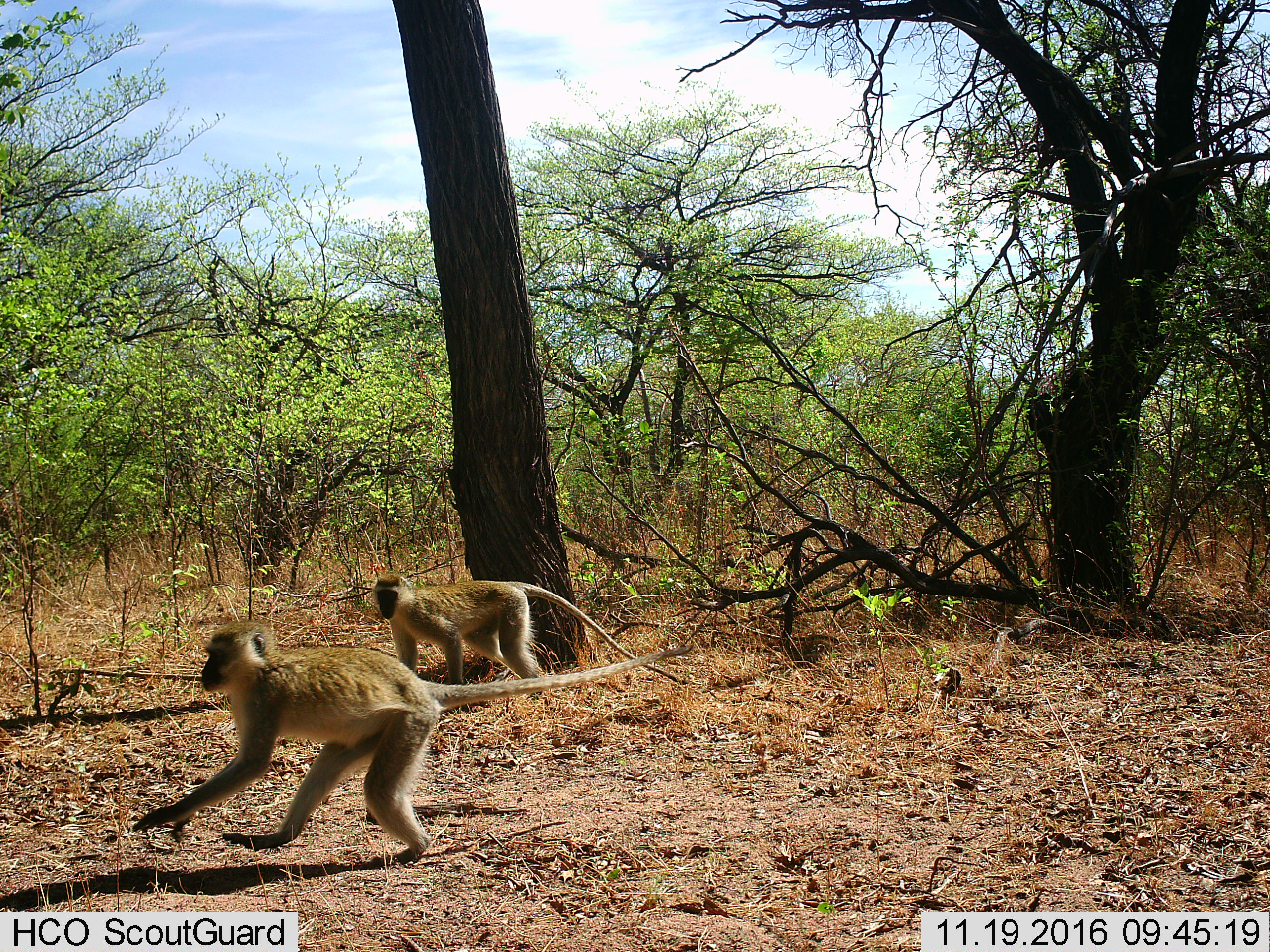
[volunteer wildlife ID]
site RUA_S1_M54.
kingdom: Animalia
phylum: Chordata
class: Mammalia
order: Primates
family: Cercopithecidae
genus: Chlorocebus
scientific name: Chlorocebus pygerythrus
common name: vervet monkey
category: monkeyvervet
Monkeyvervet (vervet monkey) (Chlorocebus pygerythrus), count 2. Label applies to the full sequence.